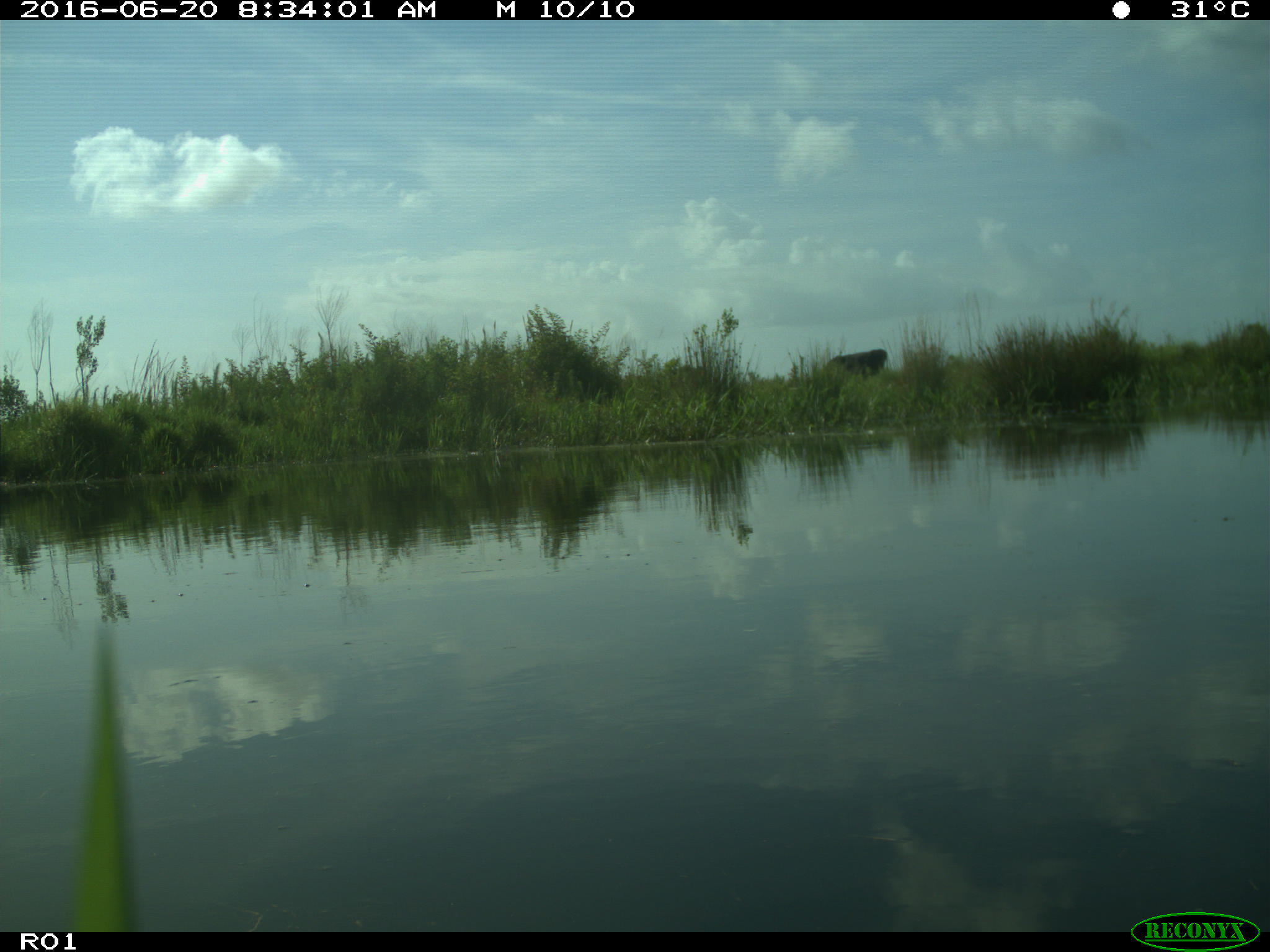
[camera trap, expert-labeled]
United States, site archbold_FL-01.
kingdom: Animalia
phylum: Chordata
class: Mammalia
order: Artiodactyla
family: Bovidae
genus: Bos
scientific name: Bos taurus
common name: domestic cow